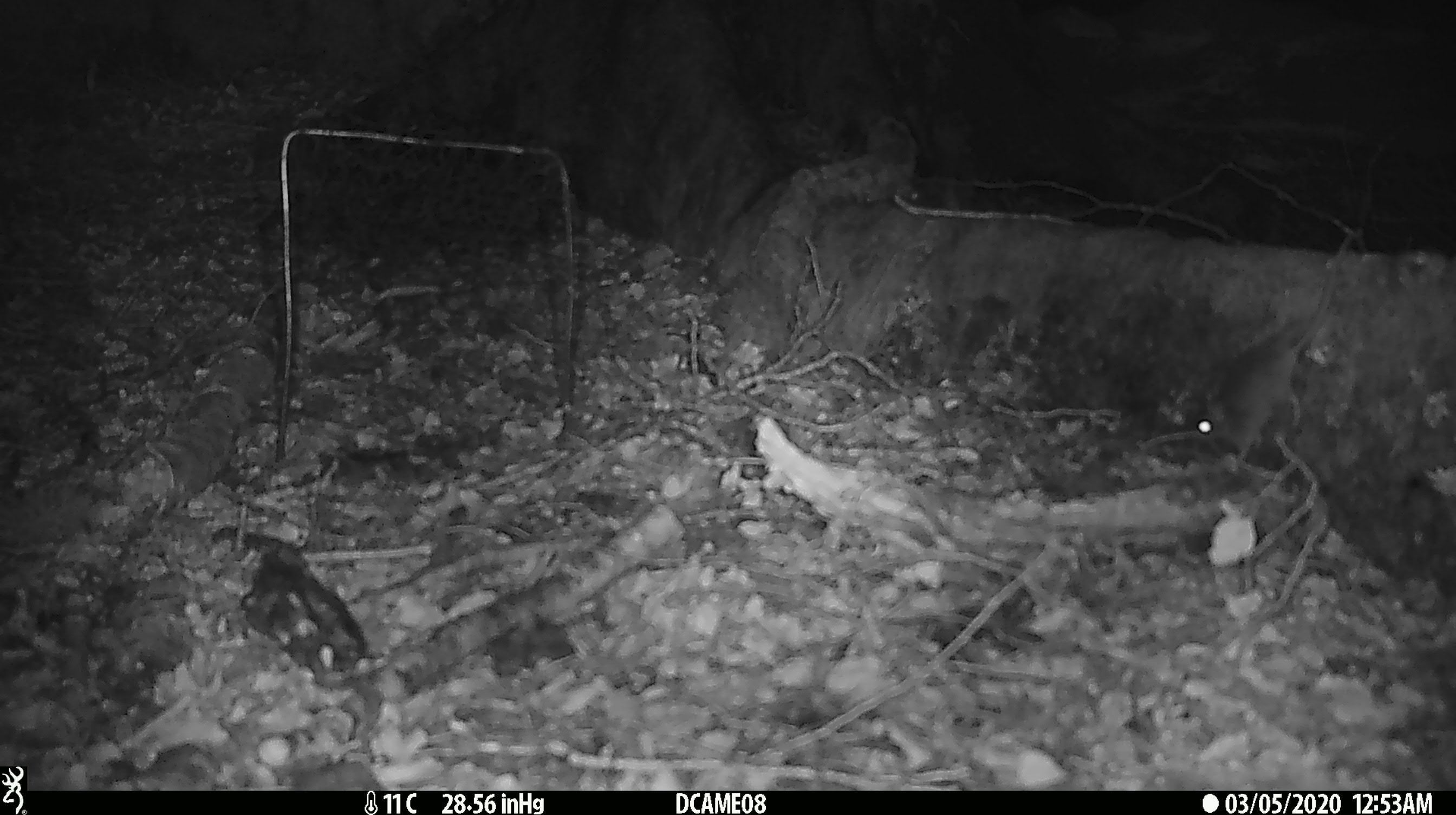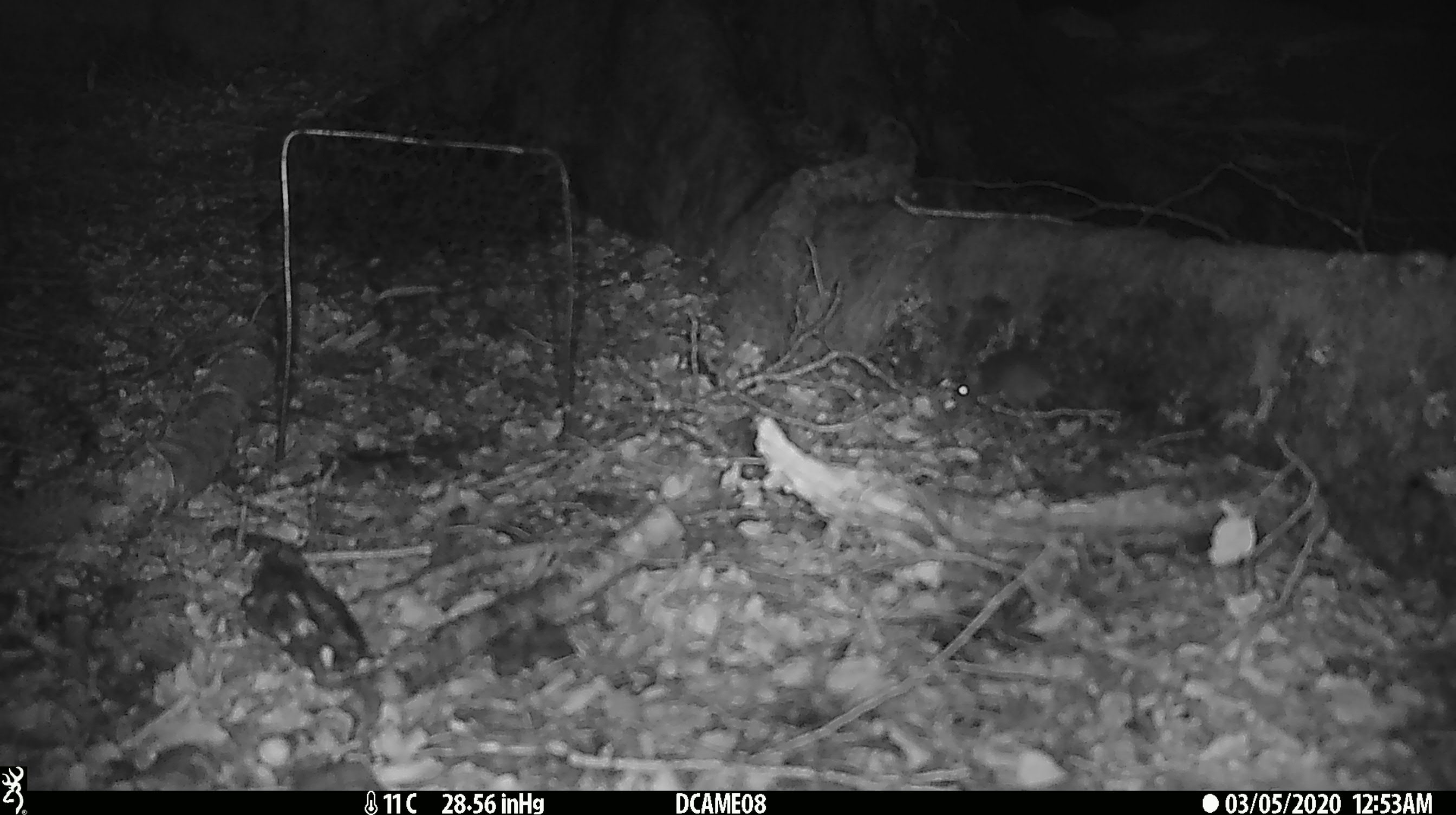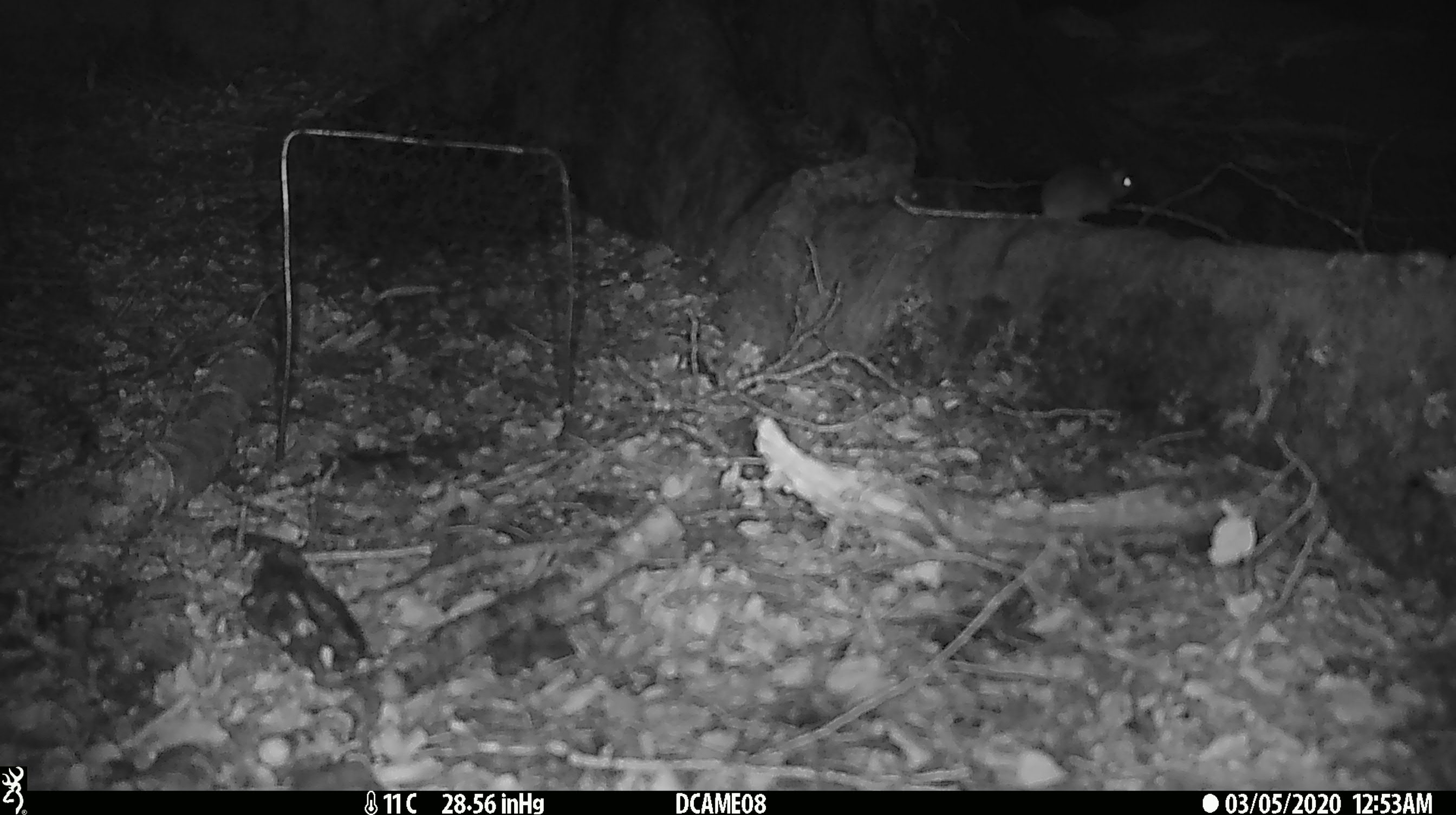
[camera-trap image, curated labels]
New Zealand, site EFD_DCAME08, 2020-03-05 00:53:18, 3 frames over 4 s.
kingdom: Animalia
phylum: Chordata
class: Mammalia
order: Rodentia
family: Muridae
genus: Mus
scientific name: Mus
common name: mouse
Mouse (Mus).